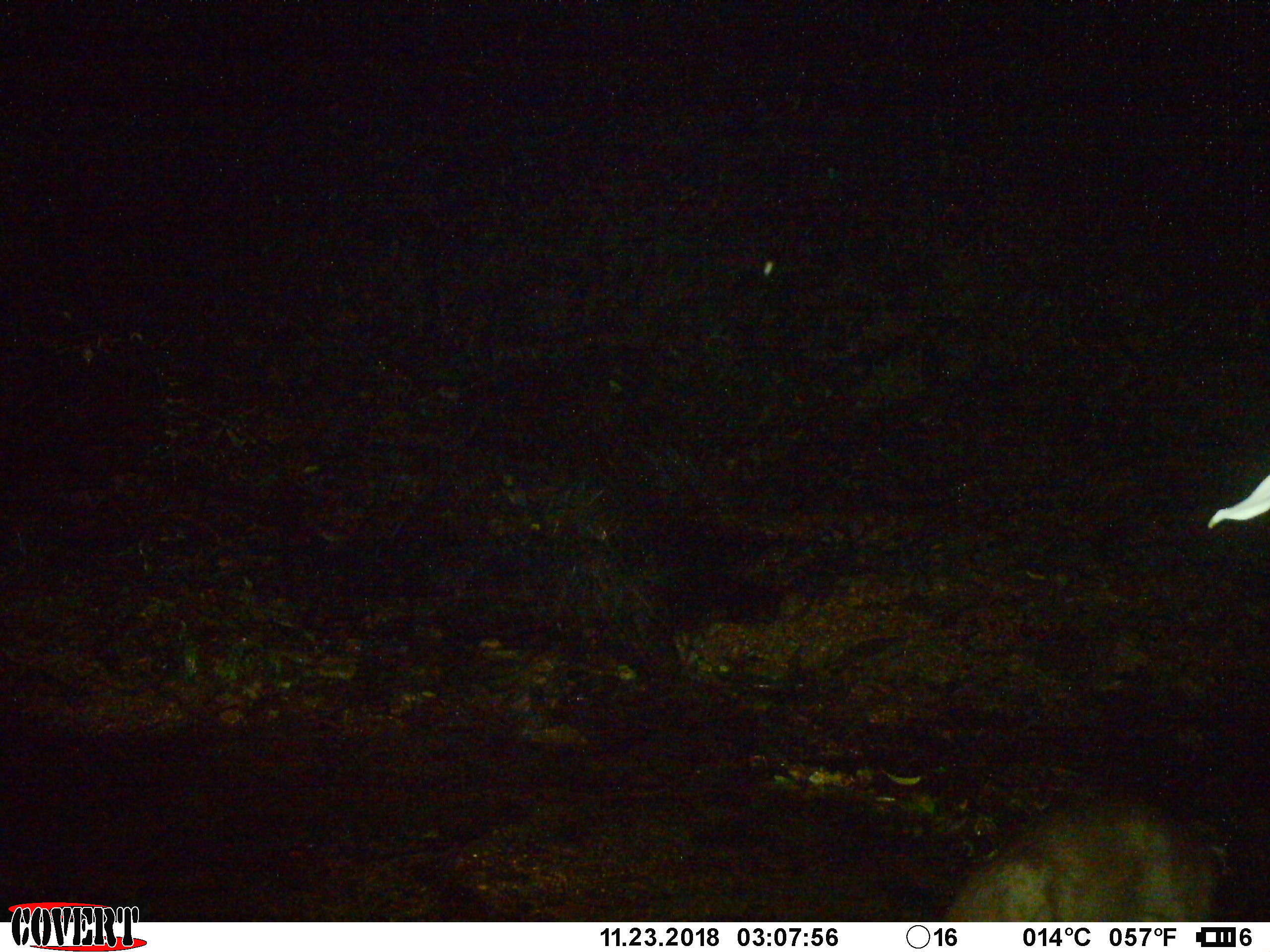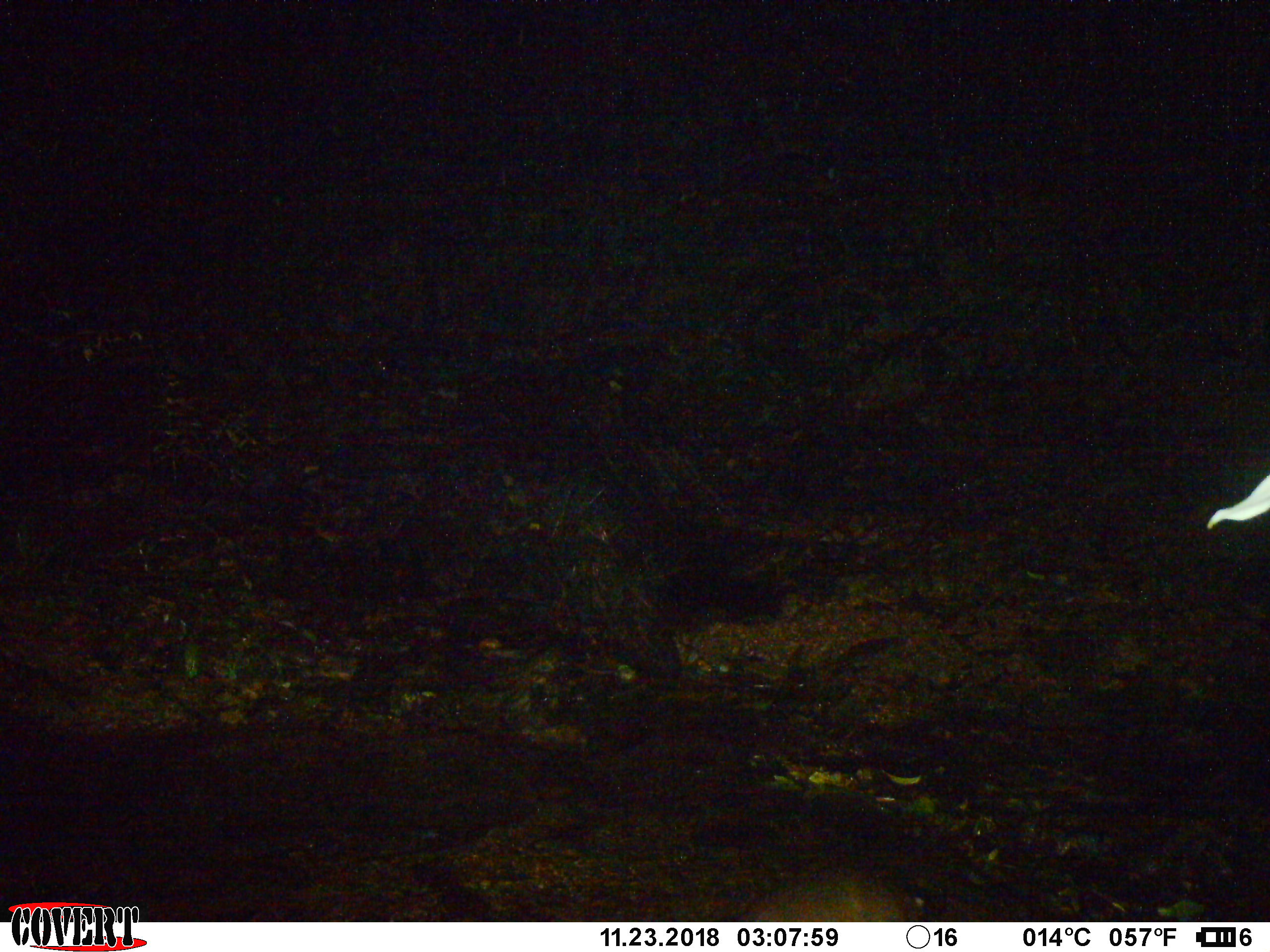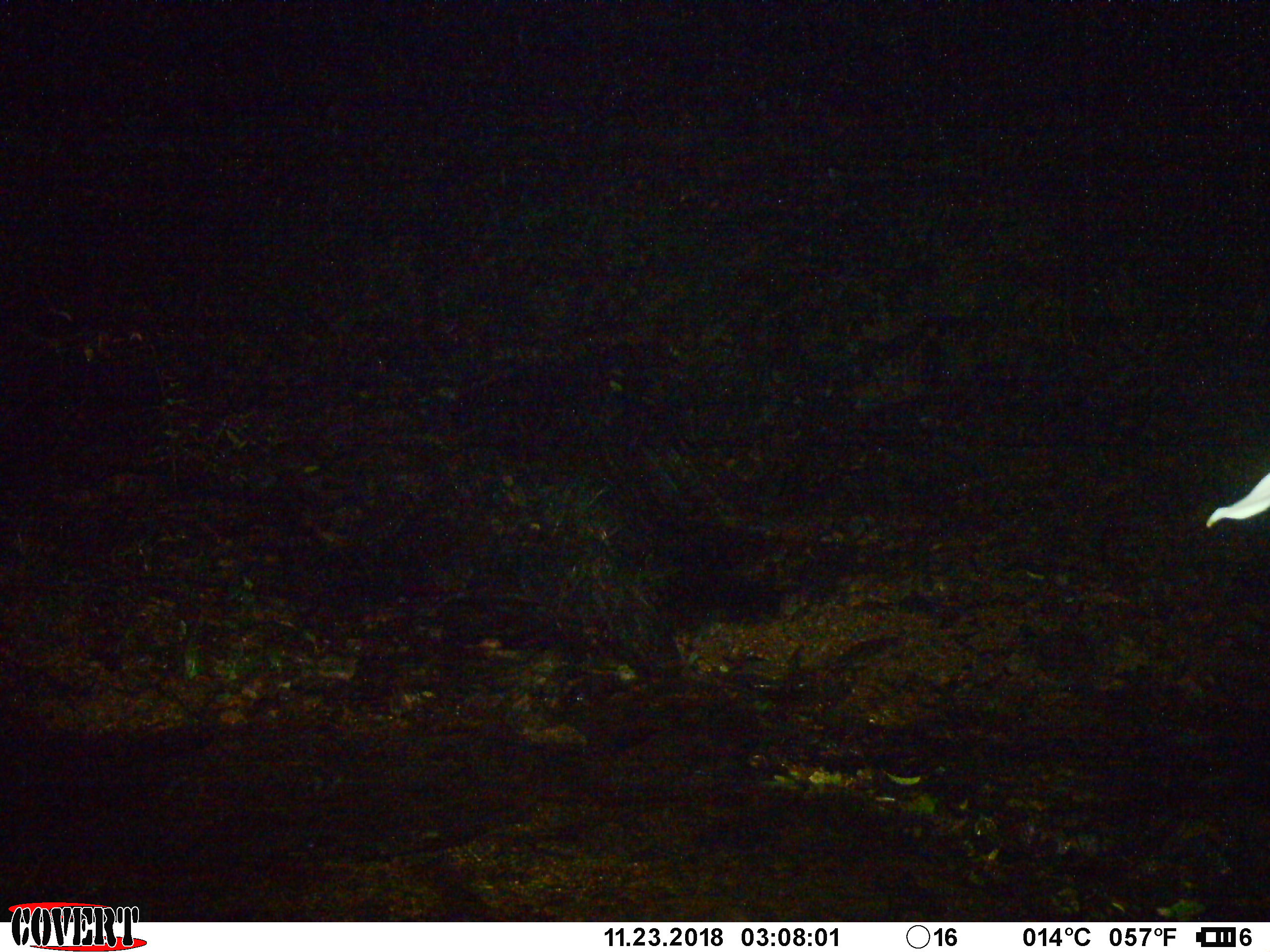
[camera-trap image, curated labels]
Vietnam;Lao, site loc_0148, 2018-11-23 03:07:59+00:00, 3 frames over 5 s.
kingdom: Animalia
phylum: Chordata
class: Mammalia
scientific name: Laurasiatheria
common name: ungulate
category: unidentified ungulates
Unidentified ungulates (ungulate) (Laurasiatheria). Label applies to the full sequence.